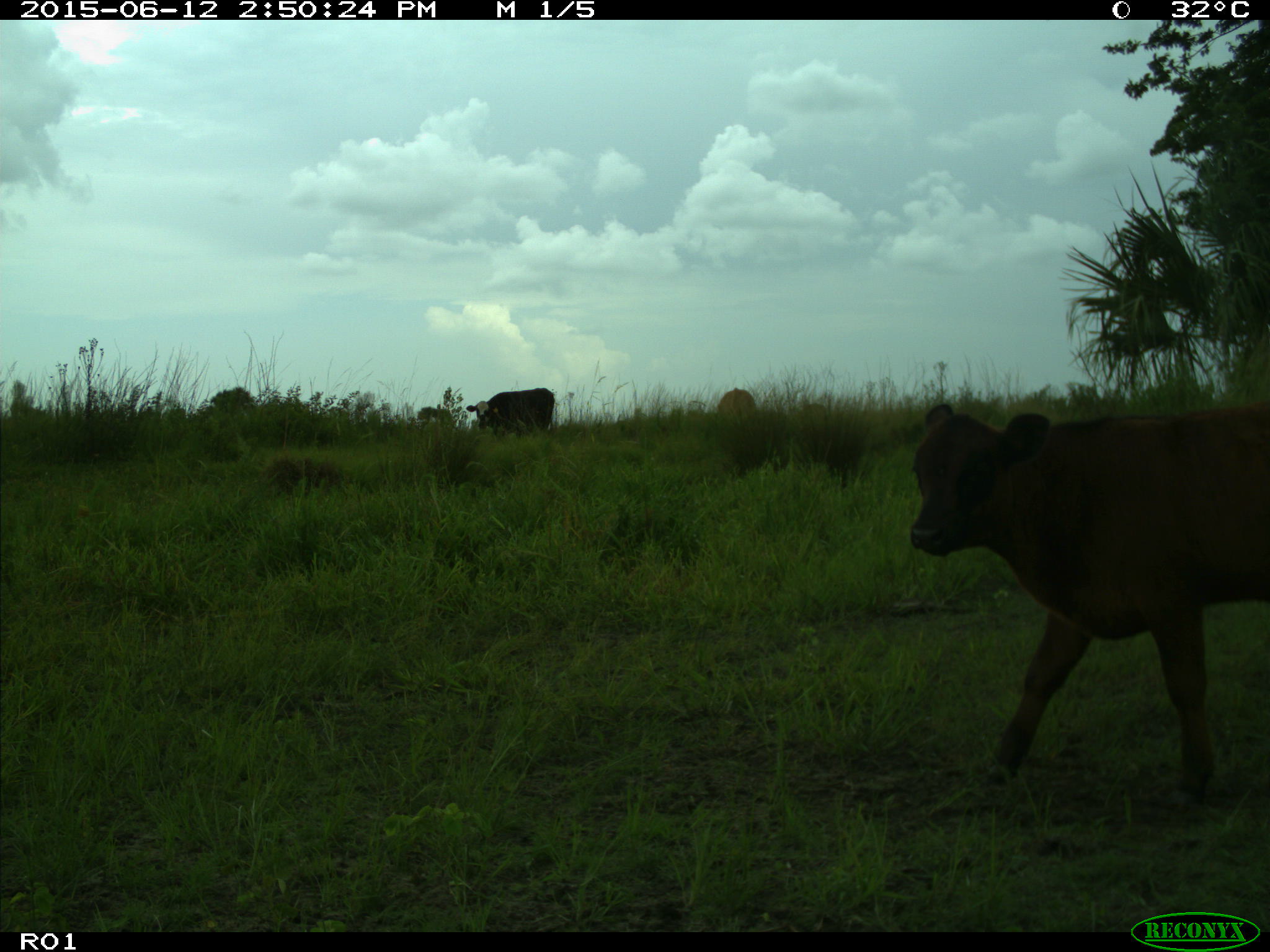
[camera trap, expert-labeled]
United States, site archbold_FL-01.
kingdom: Animalia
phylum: Chordata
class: Mammalia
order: Artiodactyla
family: Bovidae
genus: Bos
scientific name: Bos taurus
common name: domestic cow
Bos taurus (domestic cow).